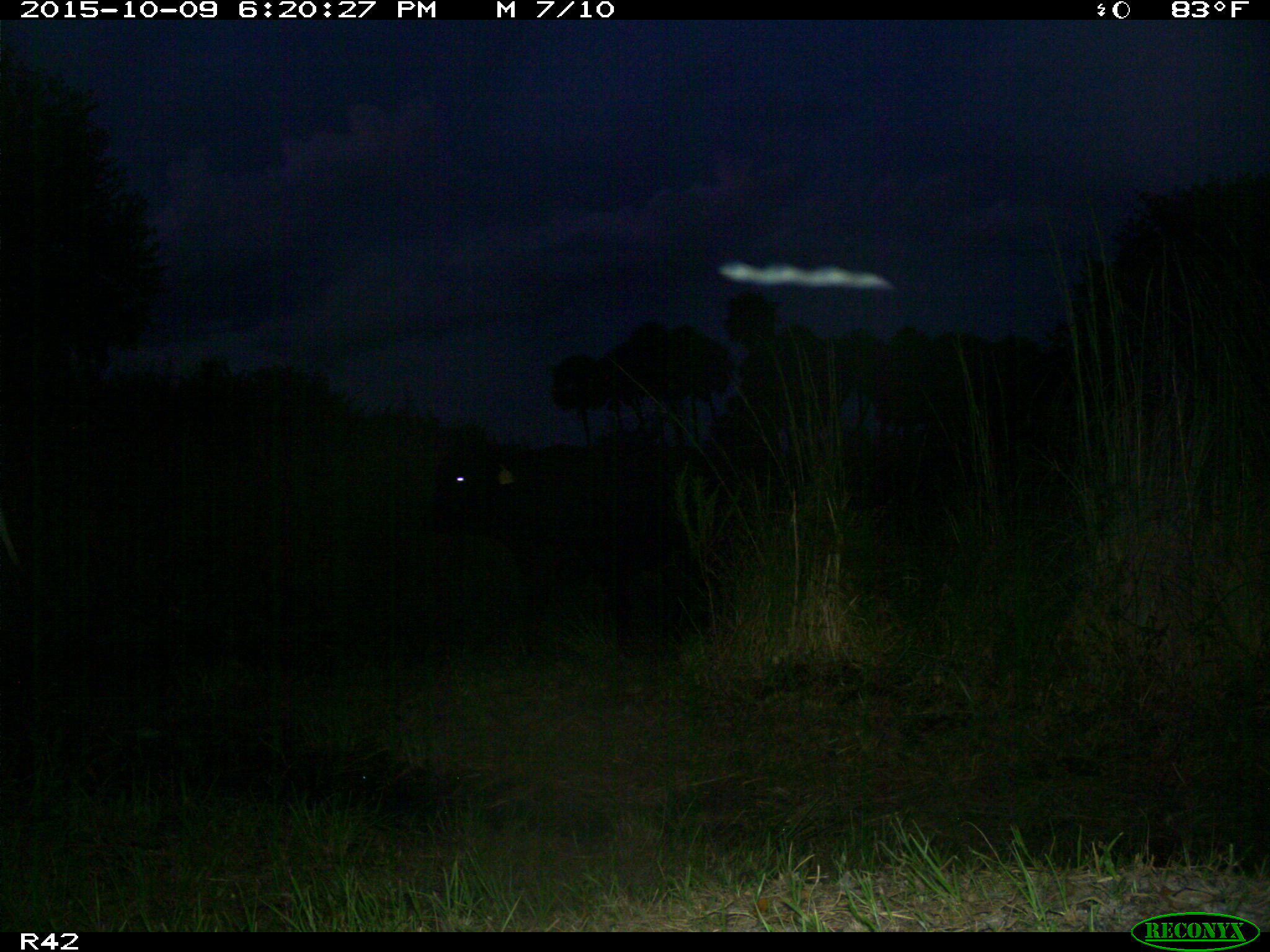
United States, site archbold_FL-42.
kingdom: Animalia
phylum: Chordata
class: Mammalia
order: Artiodactyla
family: Bovidae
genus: Bos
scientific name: Bos taurus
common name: domestic cow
Bos taurus (domestic cow).